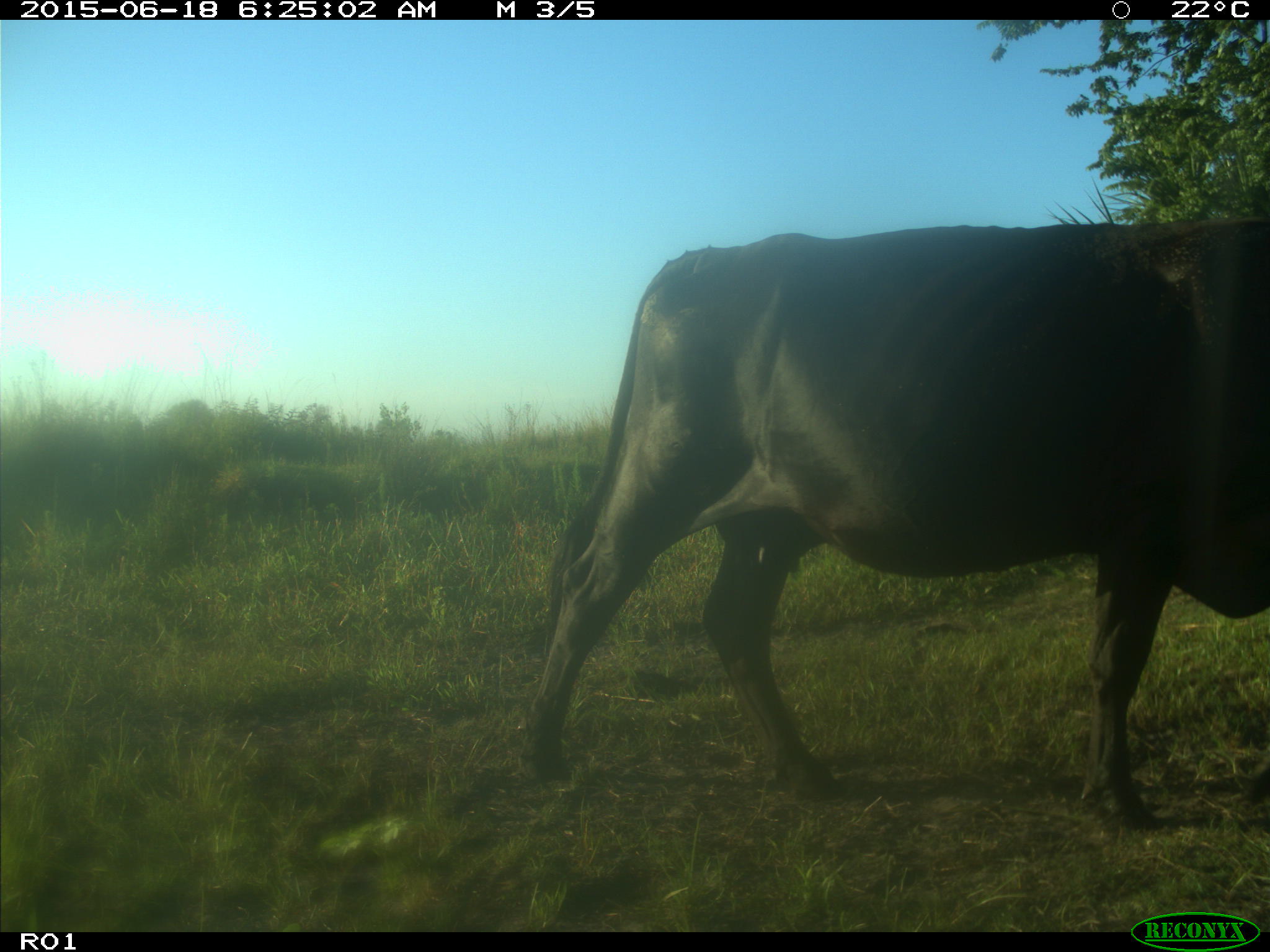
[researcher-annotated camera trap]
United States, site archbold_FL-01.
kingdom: Animalia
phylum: Chordata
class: Mammalia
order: Artiodactyla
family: Bovidae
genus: Bos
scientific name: Bos taurus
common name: domestic cow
Bos taurus (domestic cow).